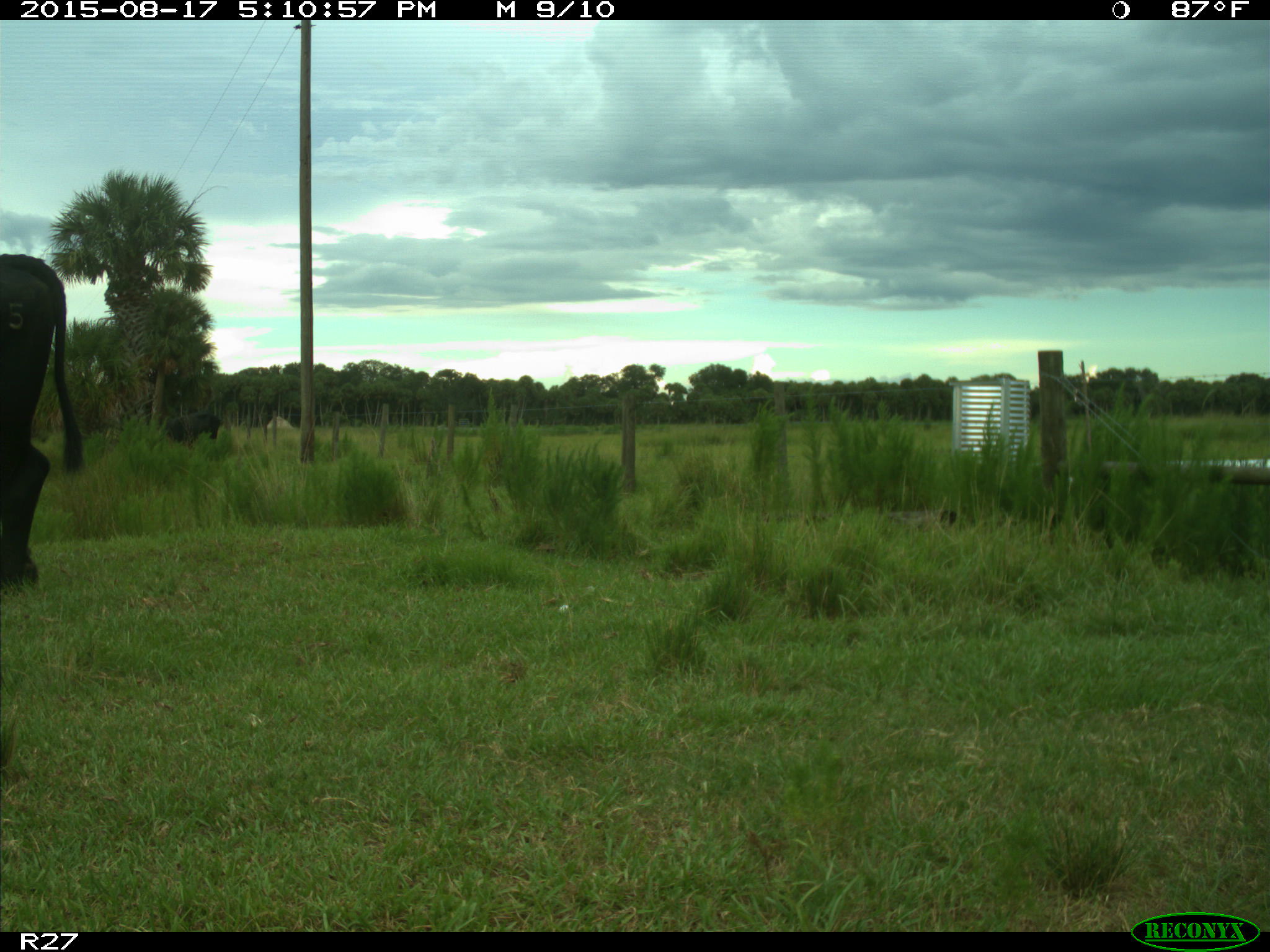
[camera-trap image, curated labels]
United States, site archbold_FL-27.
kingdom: Animalia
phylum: Chordata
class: Mammalia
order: Artiodactyla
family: Bovidae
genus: Bos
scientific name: Bos taurus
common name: domestic cow